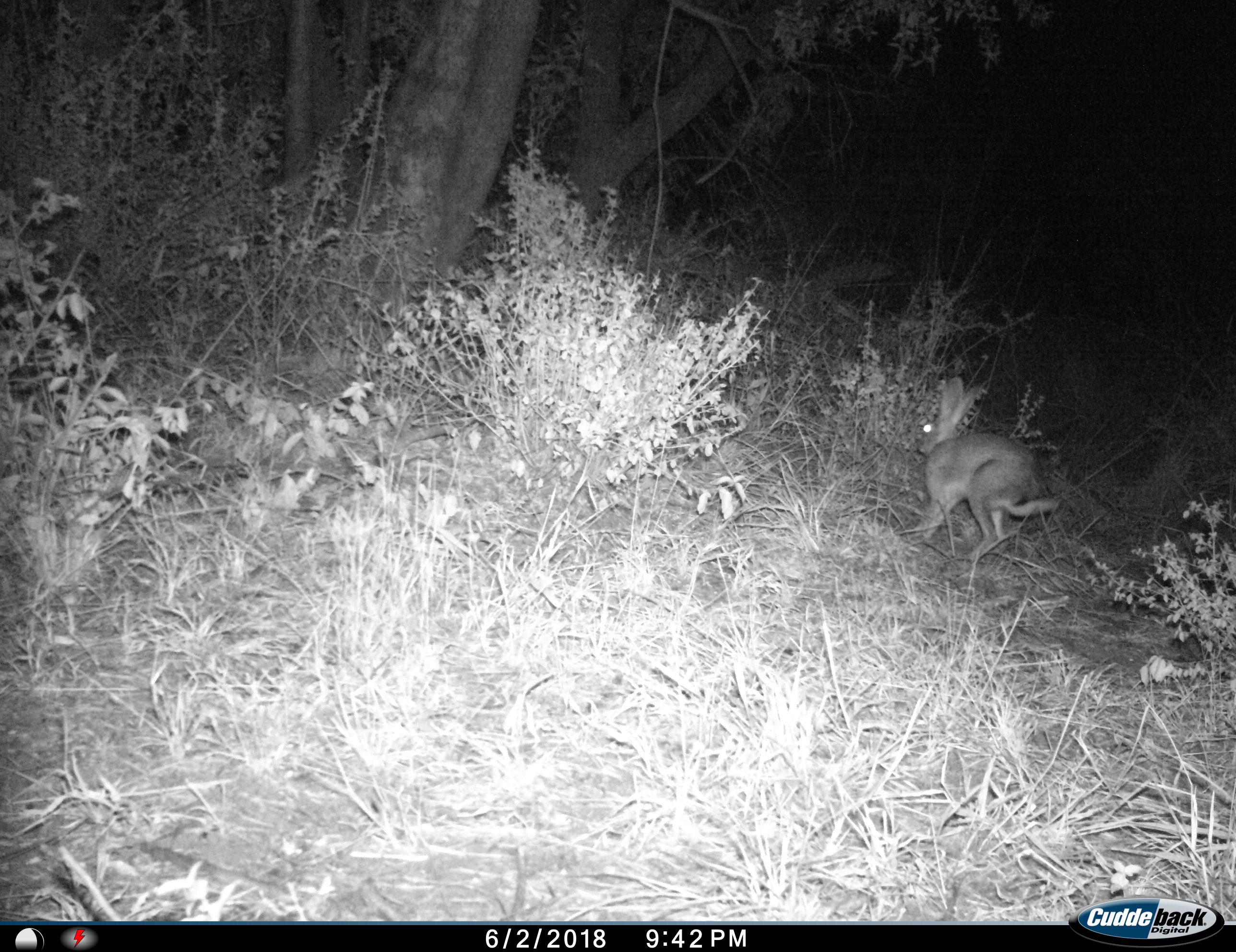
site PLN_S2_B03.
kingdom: Animalia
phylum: Chordata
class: Mammalia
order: Lagomorpha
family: Leporidae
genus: Lepus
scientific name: Lepus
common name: hare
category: hareunknown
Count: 1.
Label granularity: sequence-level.